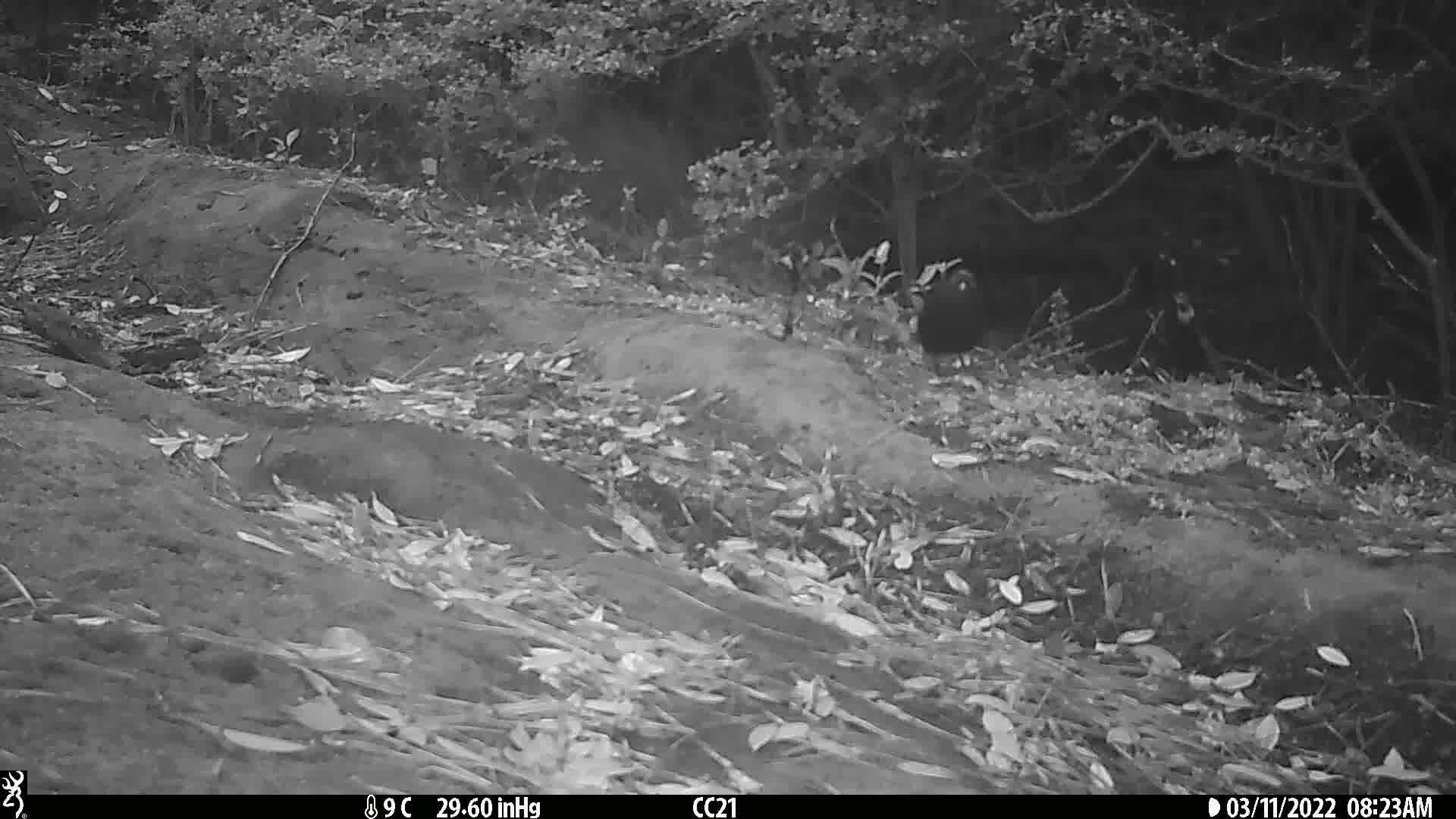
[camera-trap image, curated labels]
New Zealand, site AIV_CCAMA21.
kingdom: Animalia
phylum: Chordata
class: Aves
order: Passeriformes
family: Turdidae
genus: Turdus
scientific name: Turdus merula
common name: eurasian blackbird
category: blackbird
Blackbird (eurasian blackbird) (Turdus merula).